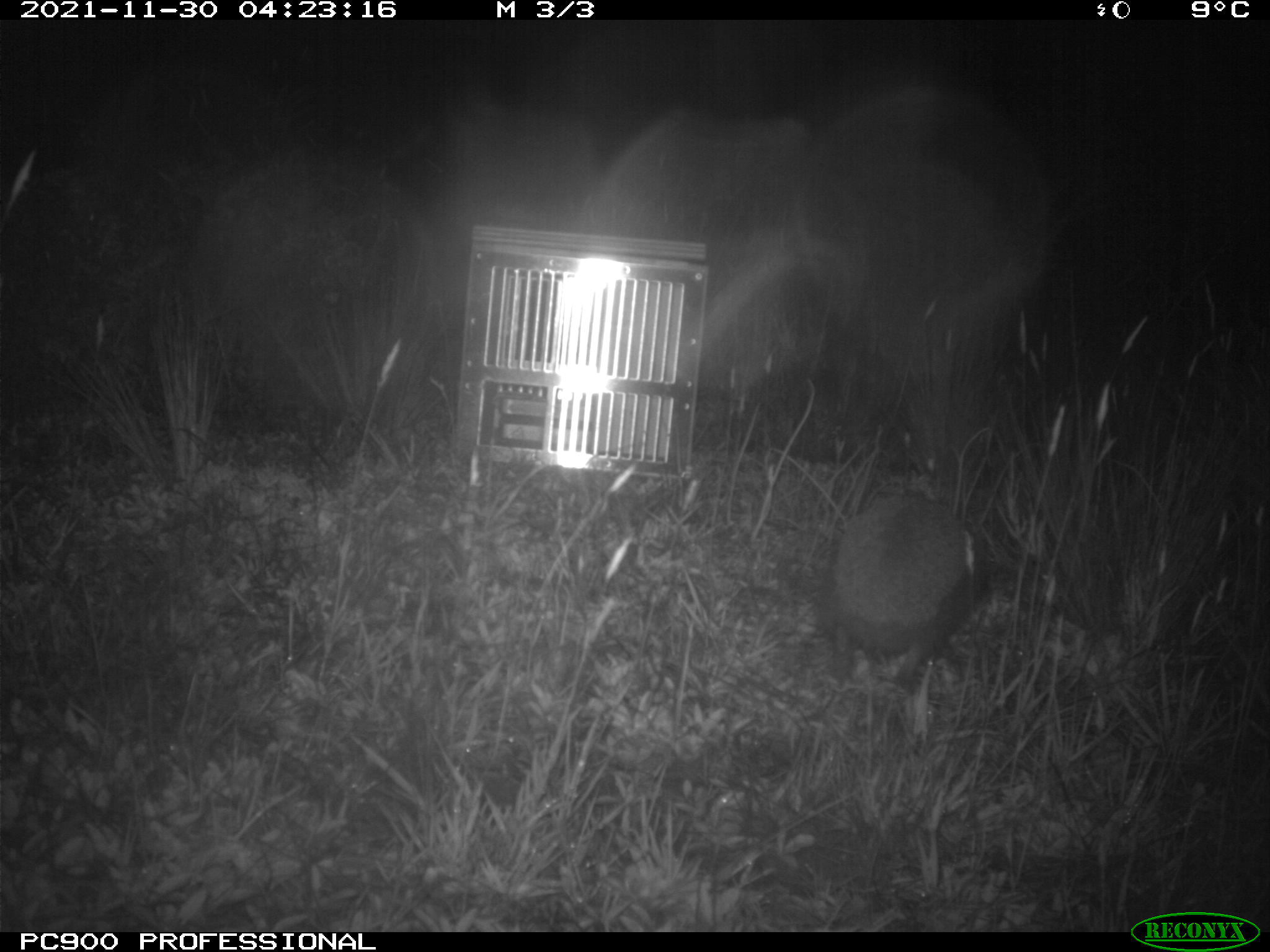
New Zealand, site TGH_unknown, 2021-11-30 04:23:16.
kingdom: Animalia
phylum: Chordata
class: Mammalia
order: Eulipotyphla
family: Erinaceidae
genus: Erinaceus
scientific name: Erinaceus europaeus europaeus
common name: european hedgehog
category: hedgehog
Hedgehog (european hedgehog) (Erinaceus europaeus europaeus).